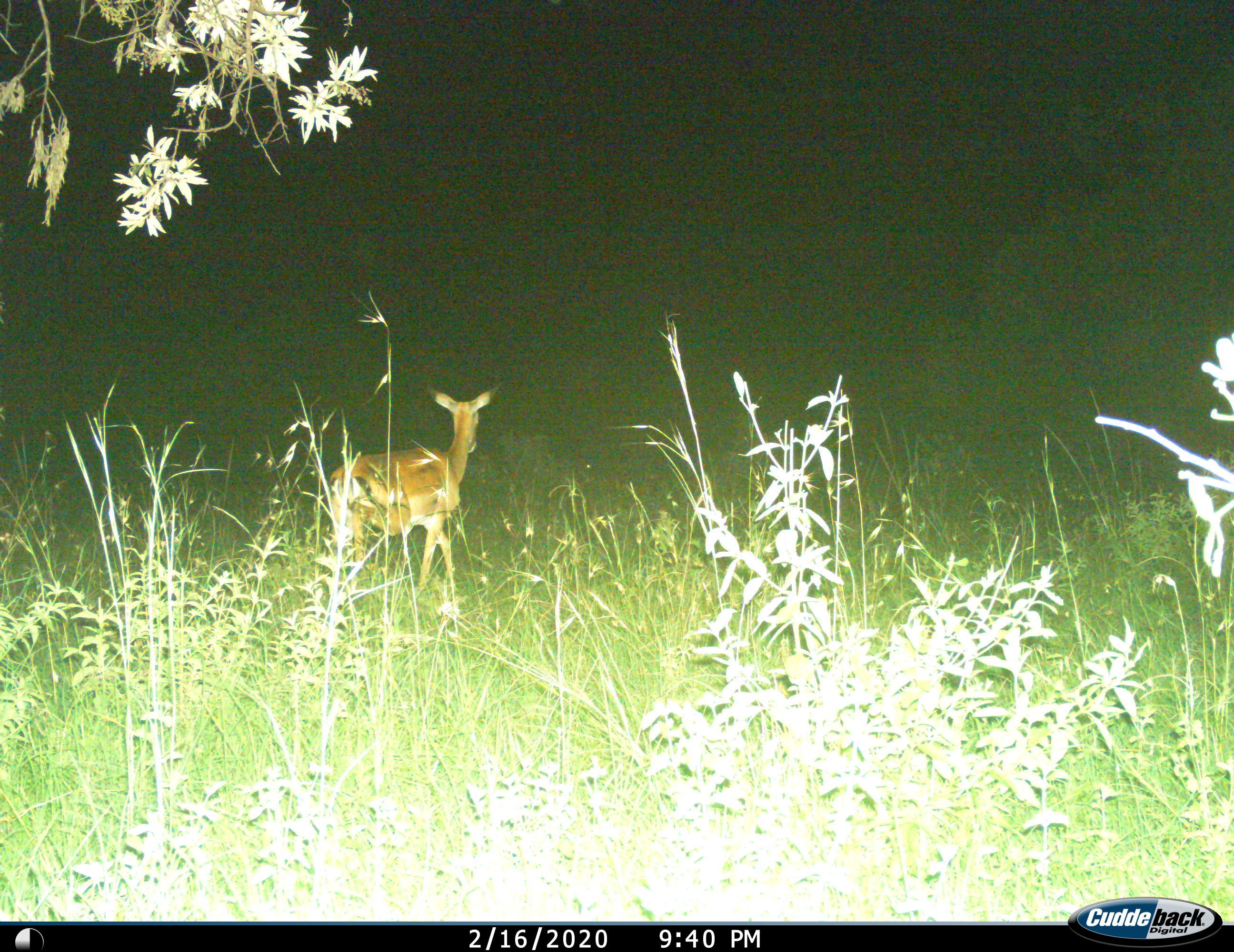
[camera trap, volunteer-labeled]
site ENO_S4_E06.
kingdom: Animalia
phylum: Chordata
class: Mammalia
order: Artiodactyla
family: Bovidae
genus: Aepyceros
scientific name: Aepyceros melampus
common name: impala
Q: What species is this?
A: Impala (Aepyceros melampus).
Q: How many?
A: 1.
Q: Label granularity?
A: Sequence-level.